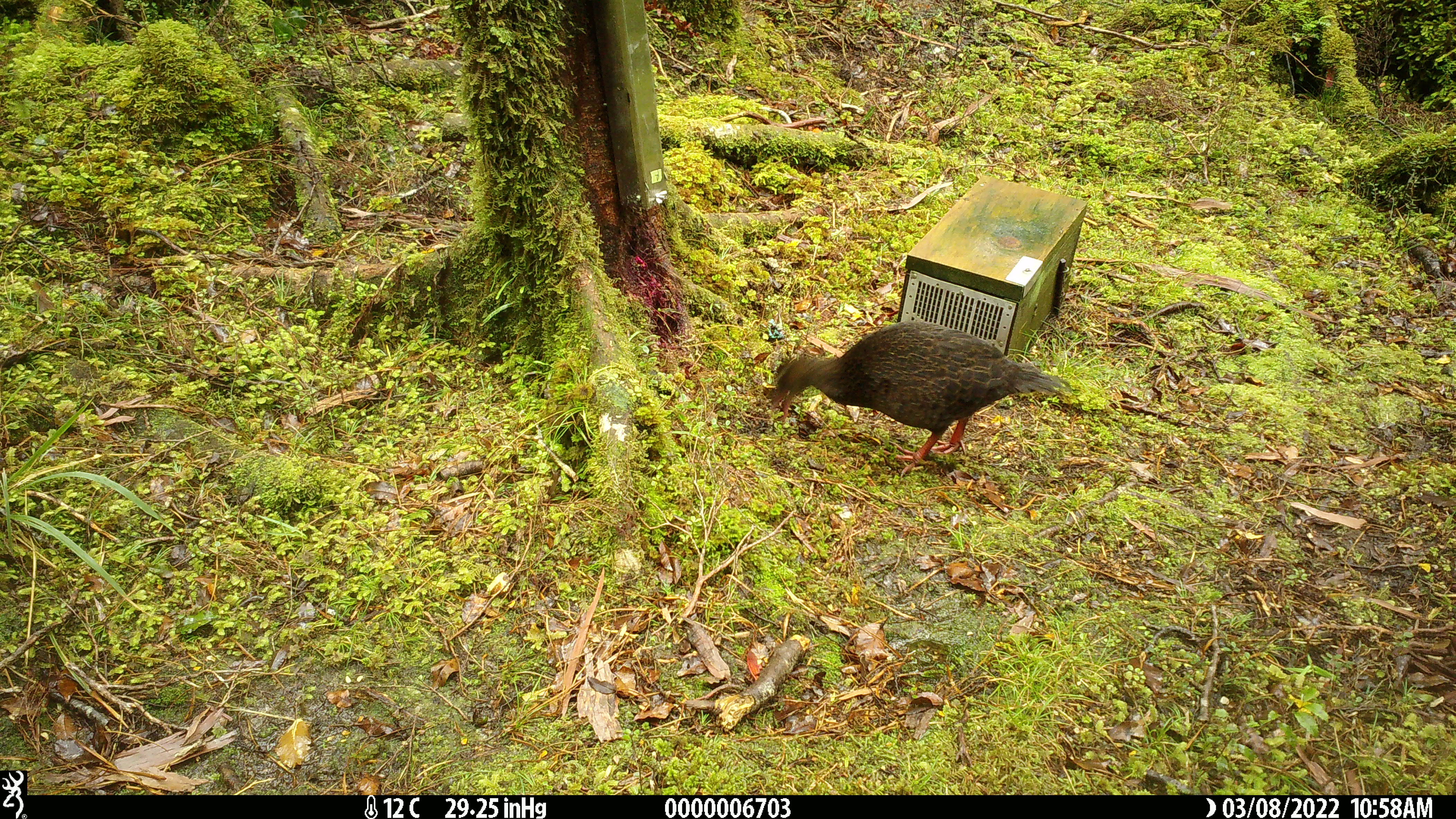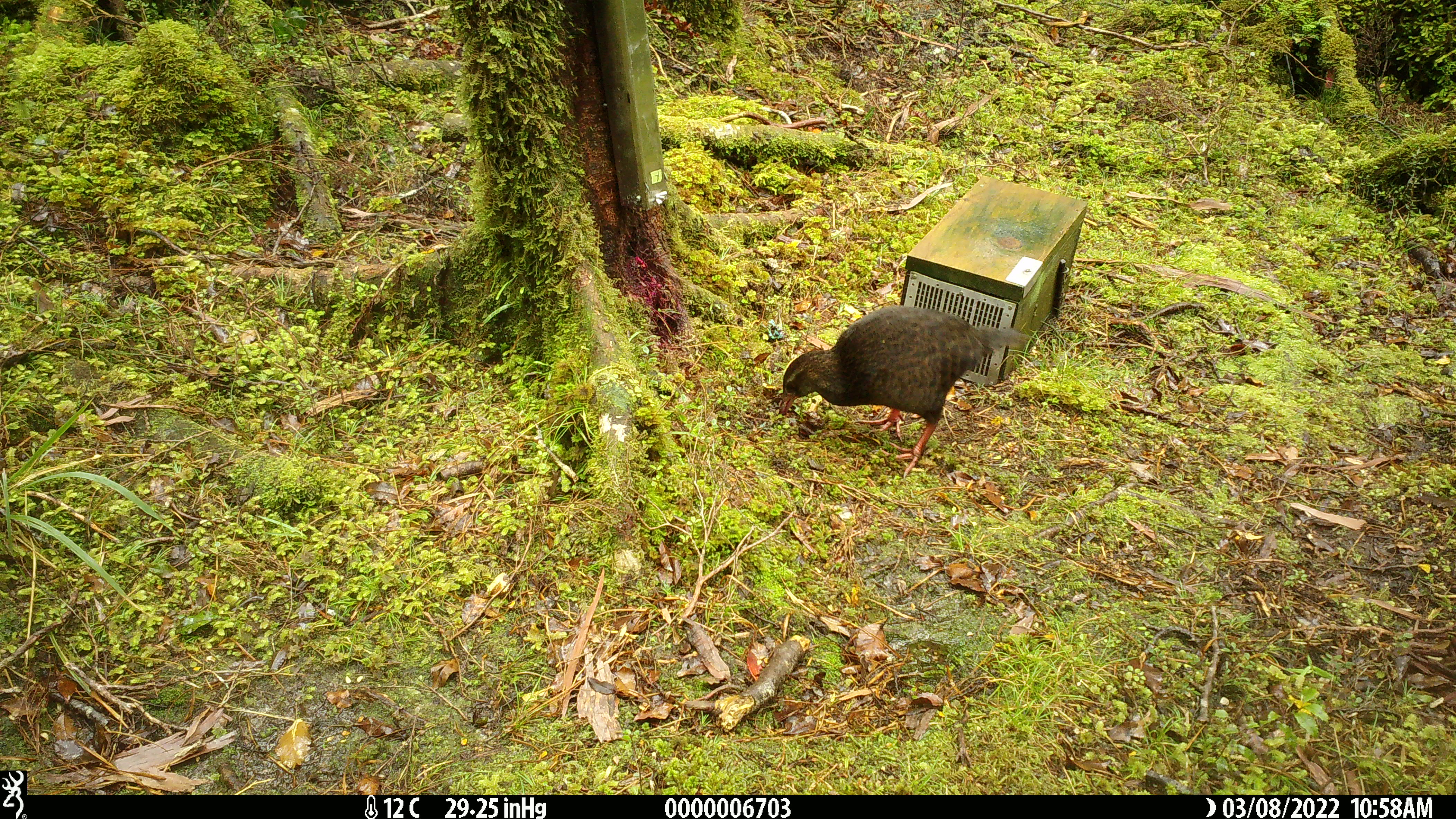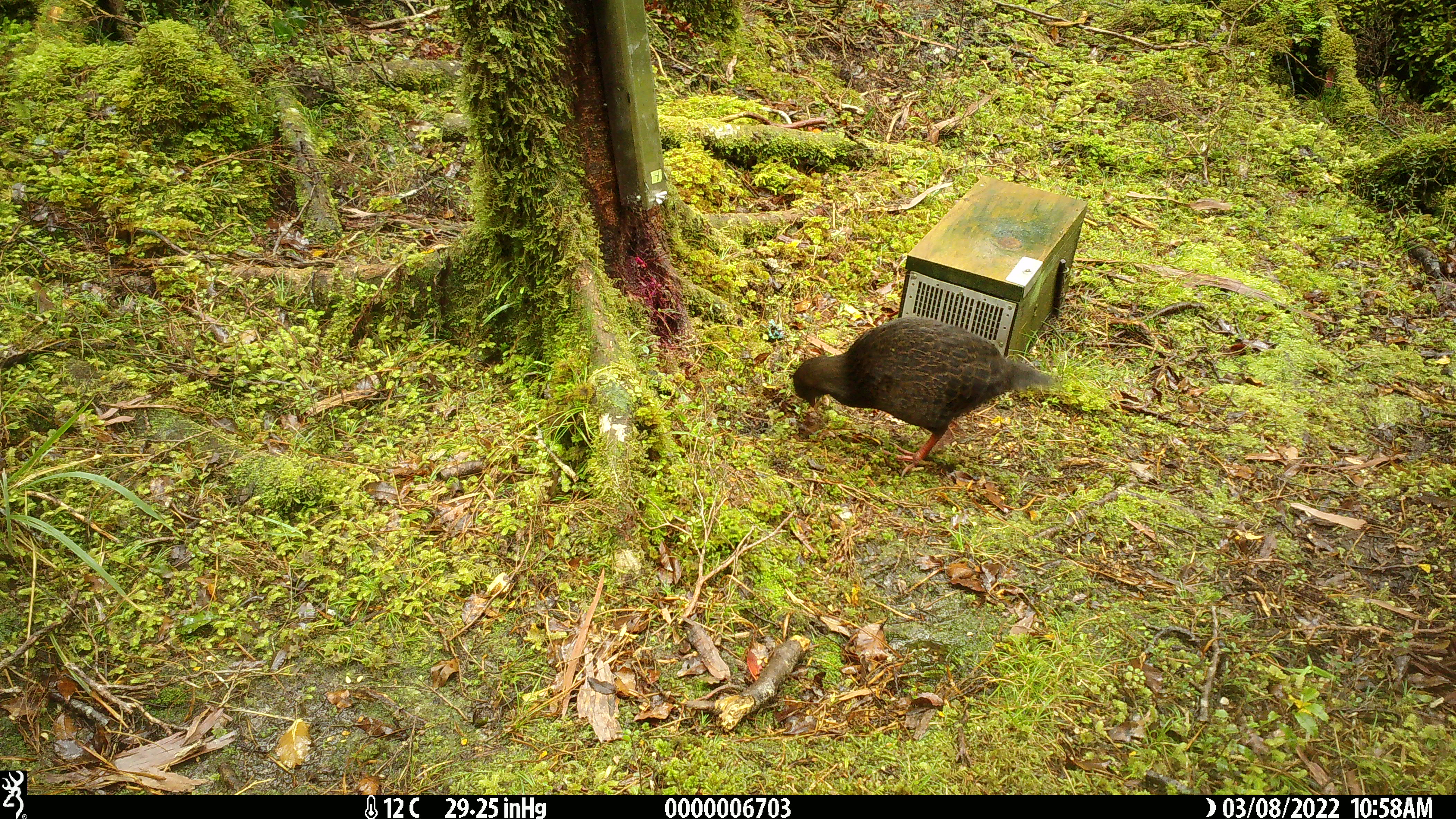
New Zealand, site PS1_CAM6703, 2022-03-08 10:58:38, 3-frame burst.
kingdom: Animalia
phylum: Chordata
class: Aves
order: Gruiformes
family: Rallidae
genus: Gallirallus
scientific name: Gallirallus australis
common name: weka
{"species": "weka (Gallirallus australis)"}